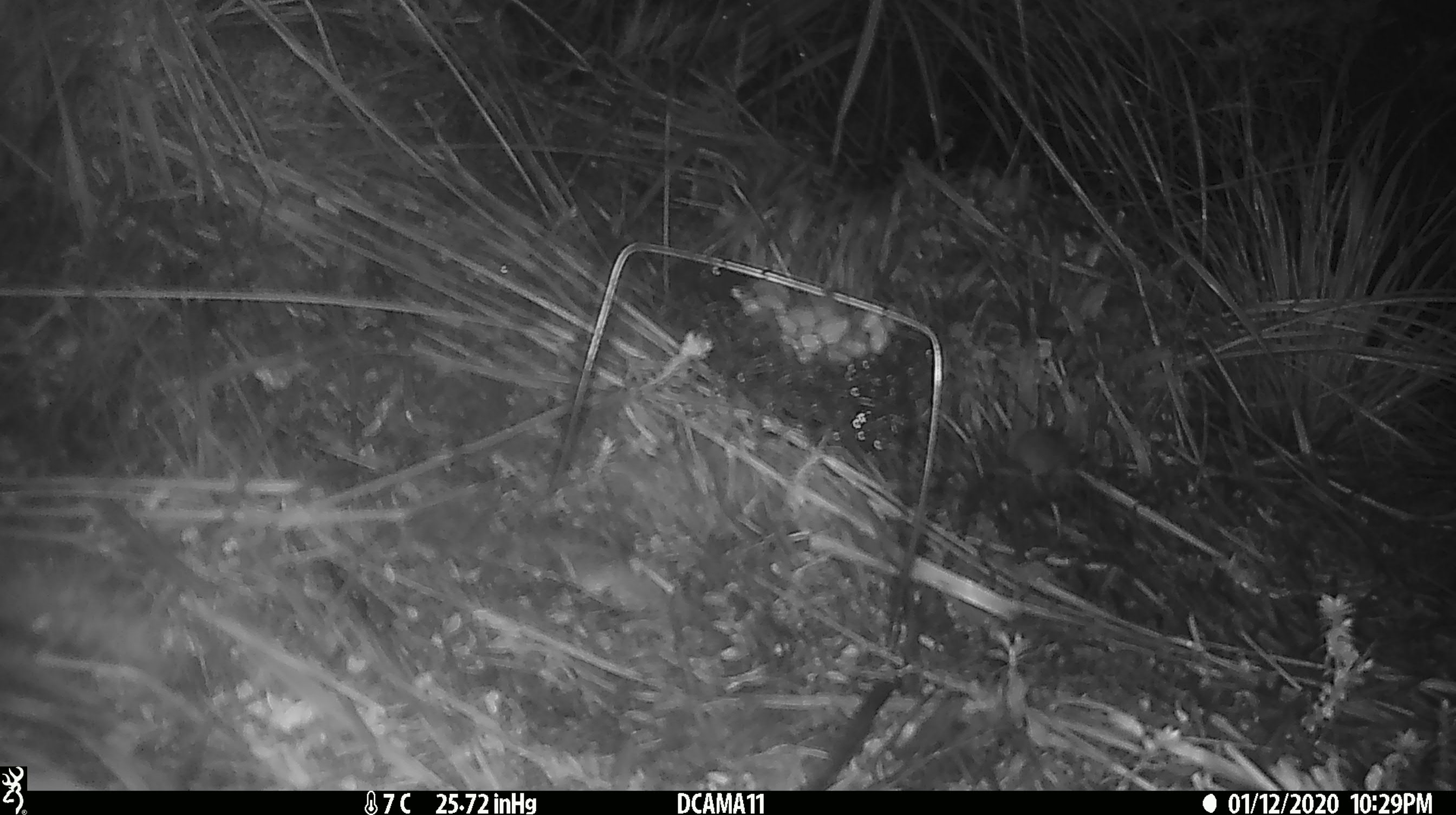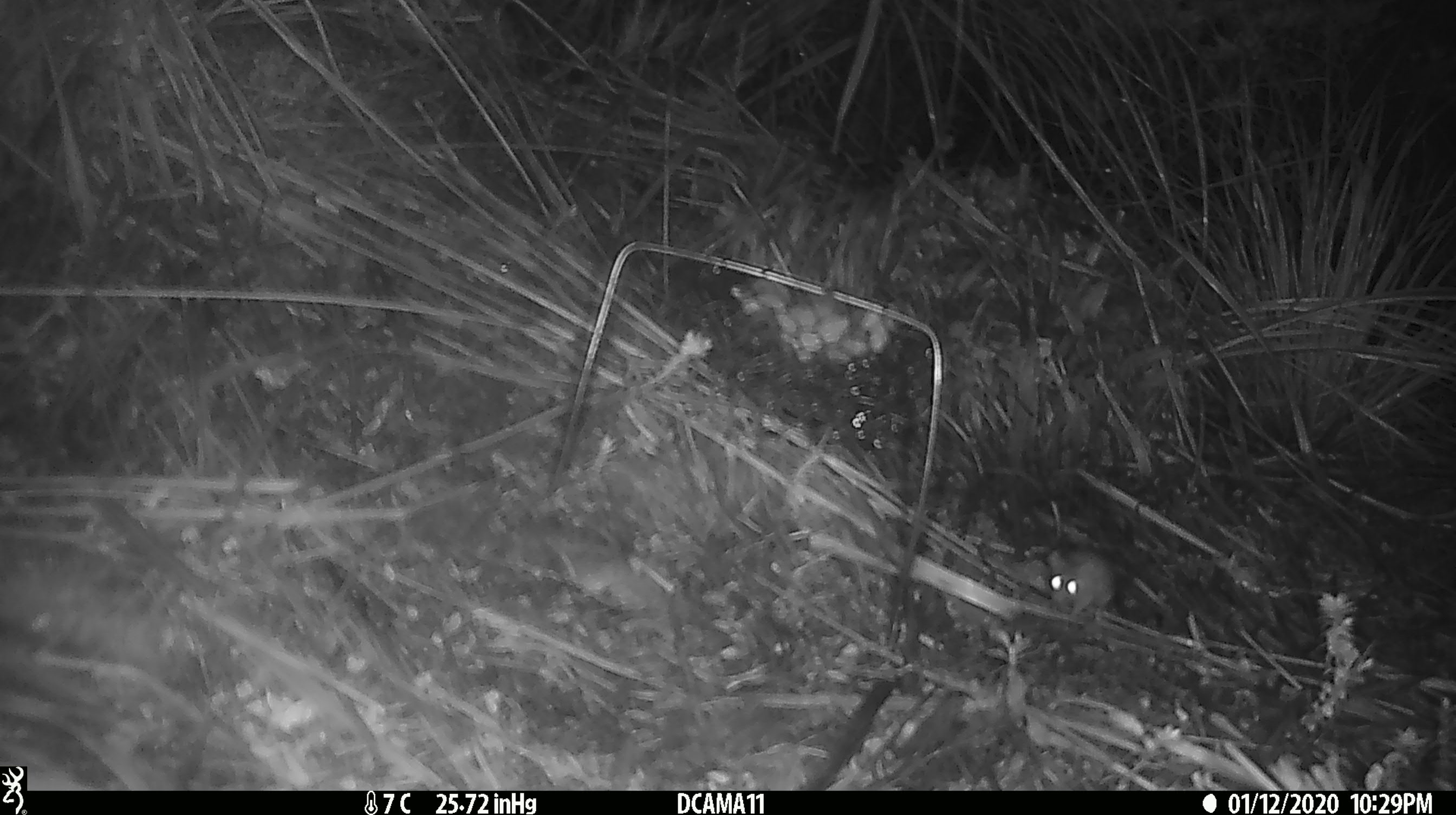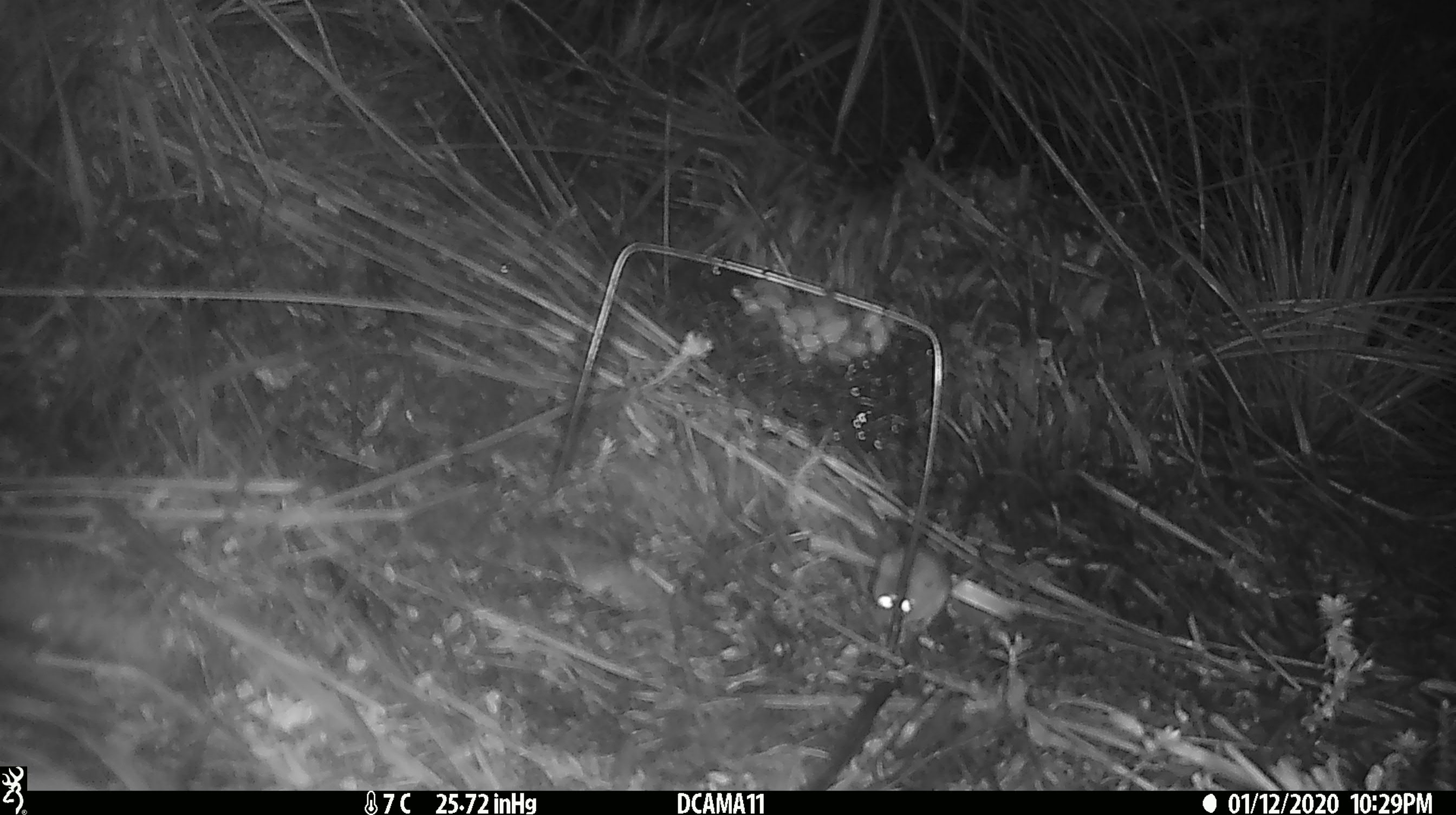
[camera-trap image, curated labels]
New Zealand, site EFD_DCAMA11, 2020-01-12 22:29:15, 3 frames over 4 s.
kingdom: Animalia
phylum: Chordata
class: Mammalia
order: Rodentia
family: Muridae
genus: Mus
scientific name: Mus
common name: mouse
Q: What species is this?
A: Mouse (Mus).